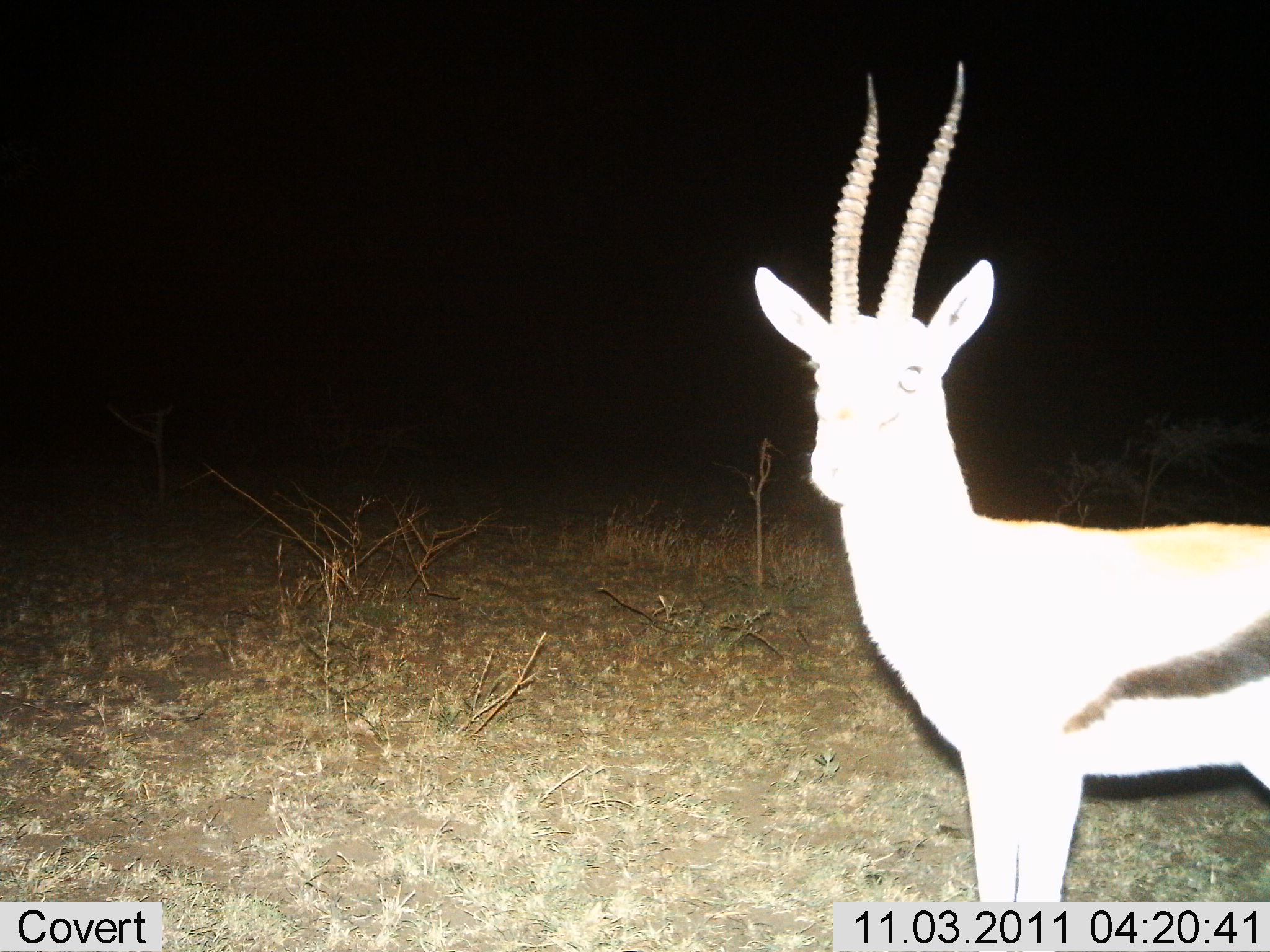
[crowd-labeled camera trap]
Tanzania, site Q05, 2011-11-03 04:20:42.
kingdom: Animalia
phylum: Chordata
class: Mammalia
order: Artiodactyla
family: Bovidae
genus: Eudorcas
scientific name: Eudorcas thomsonii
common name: thomson's gazelle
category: gazellethomsons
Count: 1.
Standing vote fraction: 100%.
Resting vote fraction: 0%.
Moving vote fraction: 0%.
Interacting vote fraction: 0%.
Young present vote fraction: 0%.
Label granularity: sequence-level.